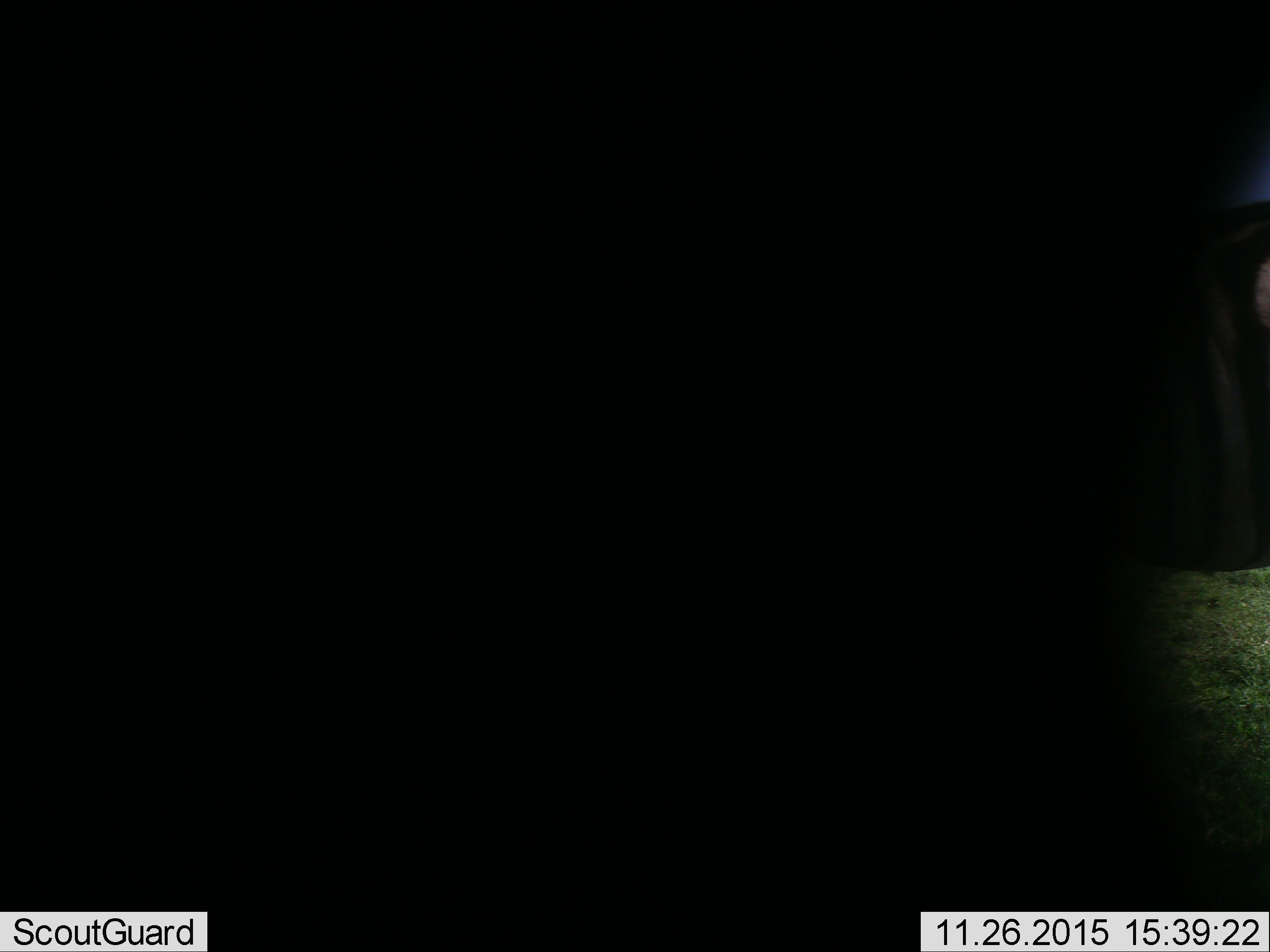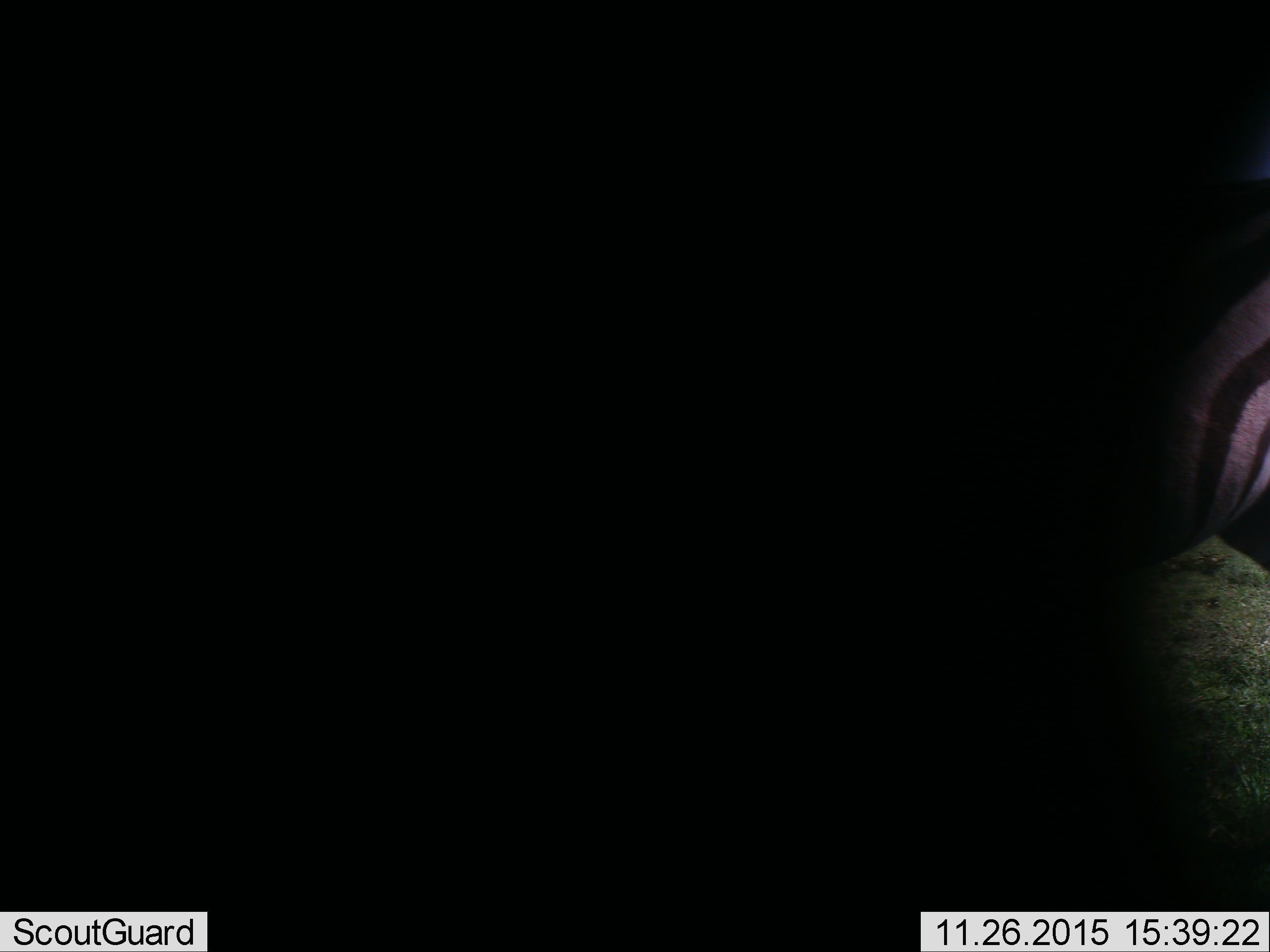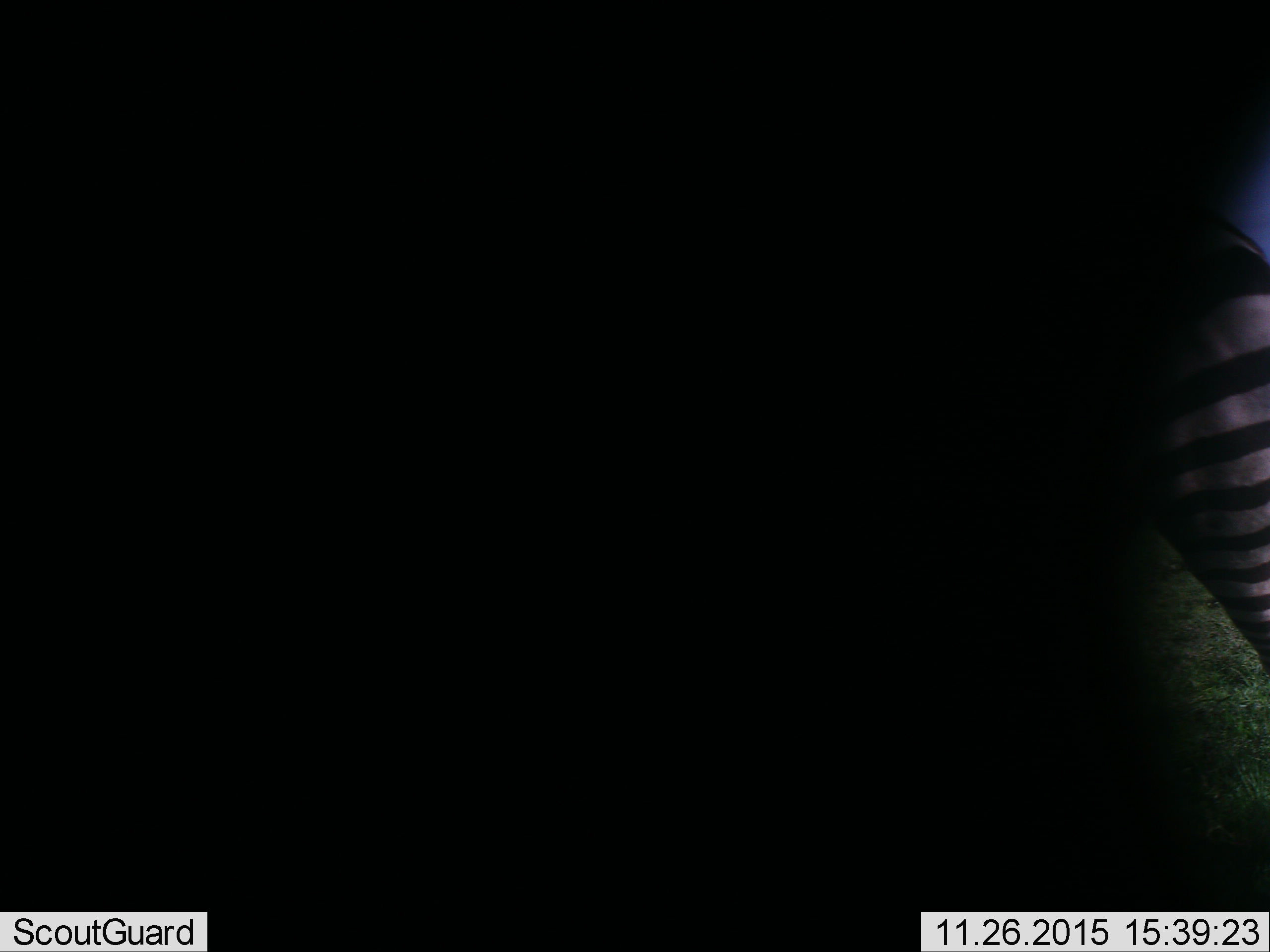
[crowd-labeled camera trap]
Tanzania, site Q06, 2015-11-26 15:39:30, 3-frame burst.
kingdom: Animalia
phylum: Chordata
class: Mammalia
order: Perissodactyla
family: Equidae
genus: Equus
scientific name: Equus quagga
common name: plains zebra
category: zebra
Zebra (plains zebra) (Equus quagga), count 1. Behavior (volunteer vote fractions): standing 0%, resting 0%, moving 100%, interacting 0%. Young present (vote fraction): 0%. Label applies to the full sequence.